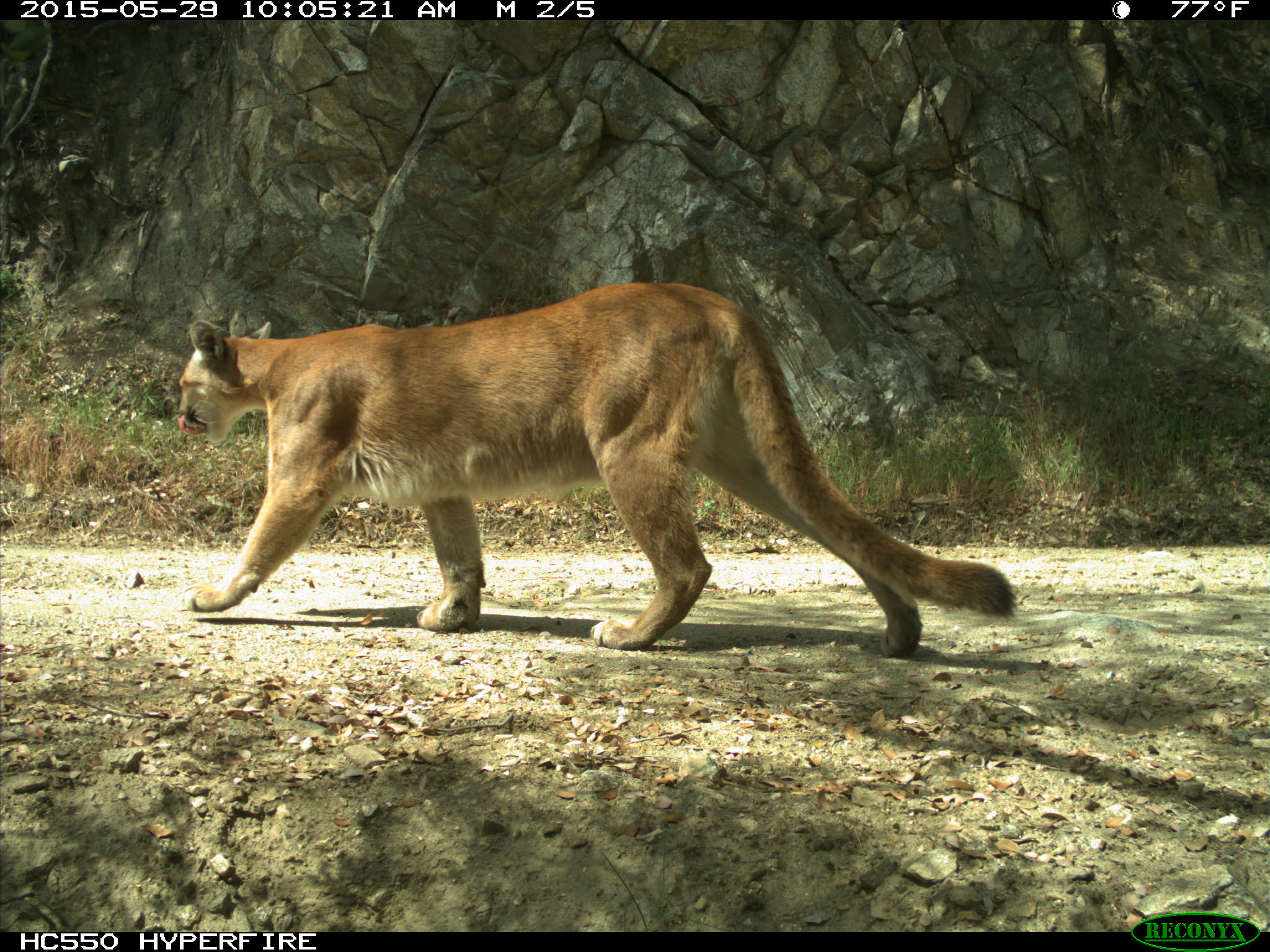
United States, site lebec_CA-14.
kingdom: Animalia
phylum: Chordata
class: Mammalia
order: Carnivora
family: Felidae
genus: Puma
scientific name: Puma concolor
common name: mountain lion